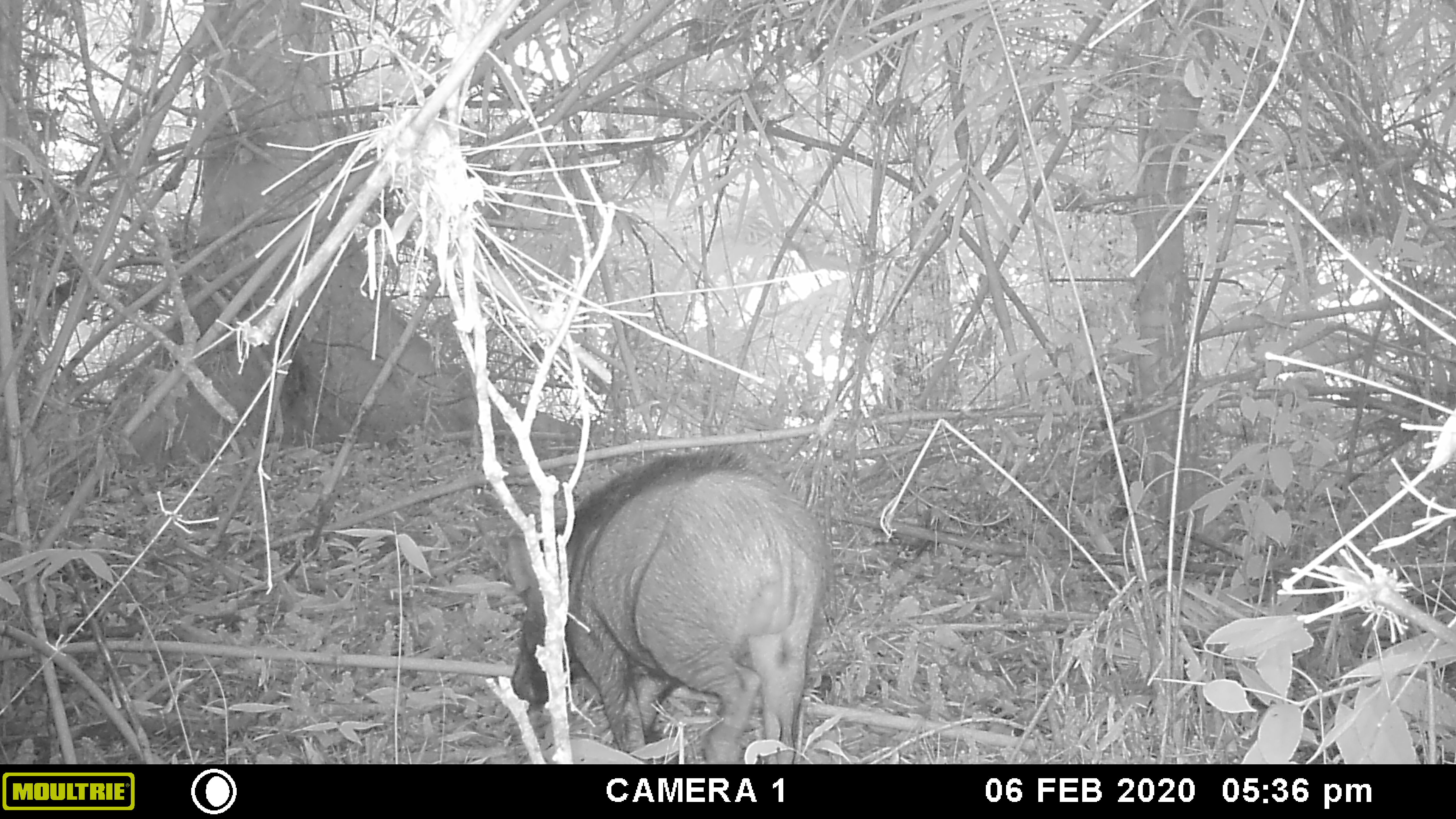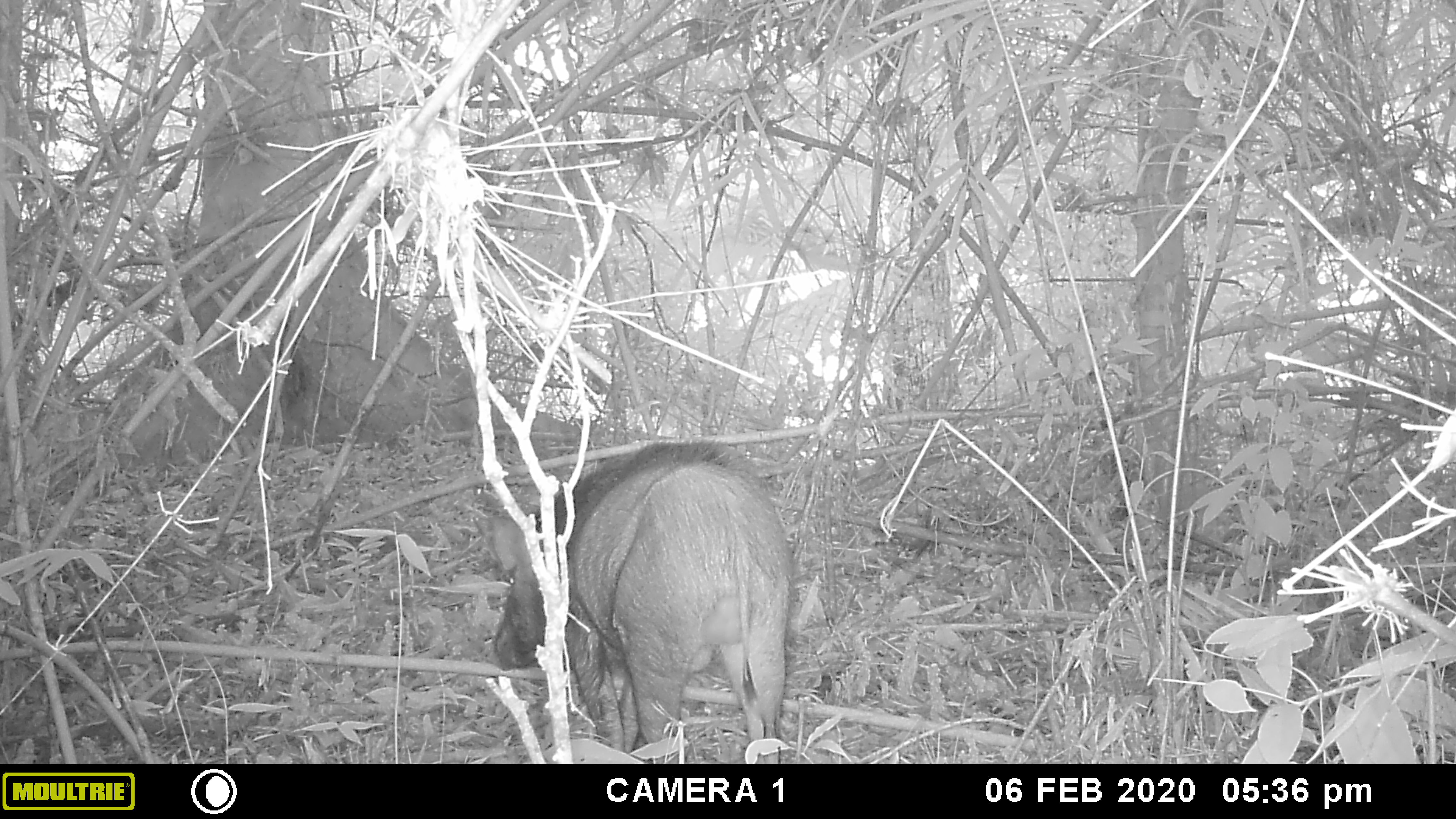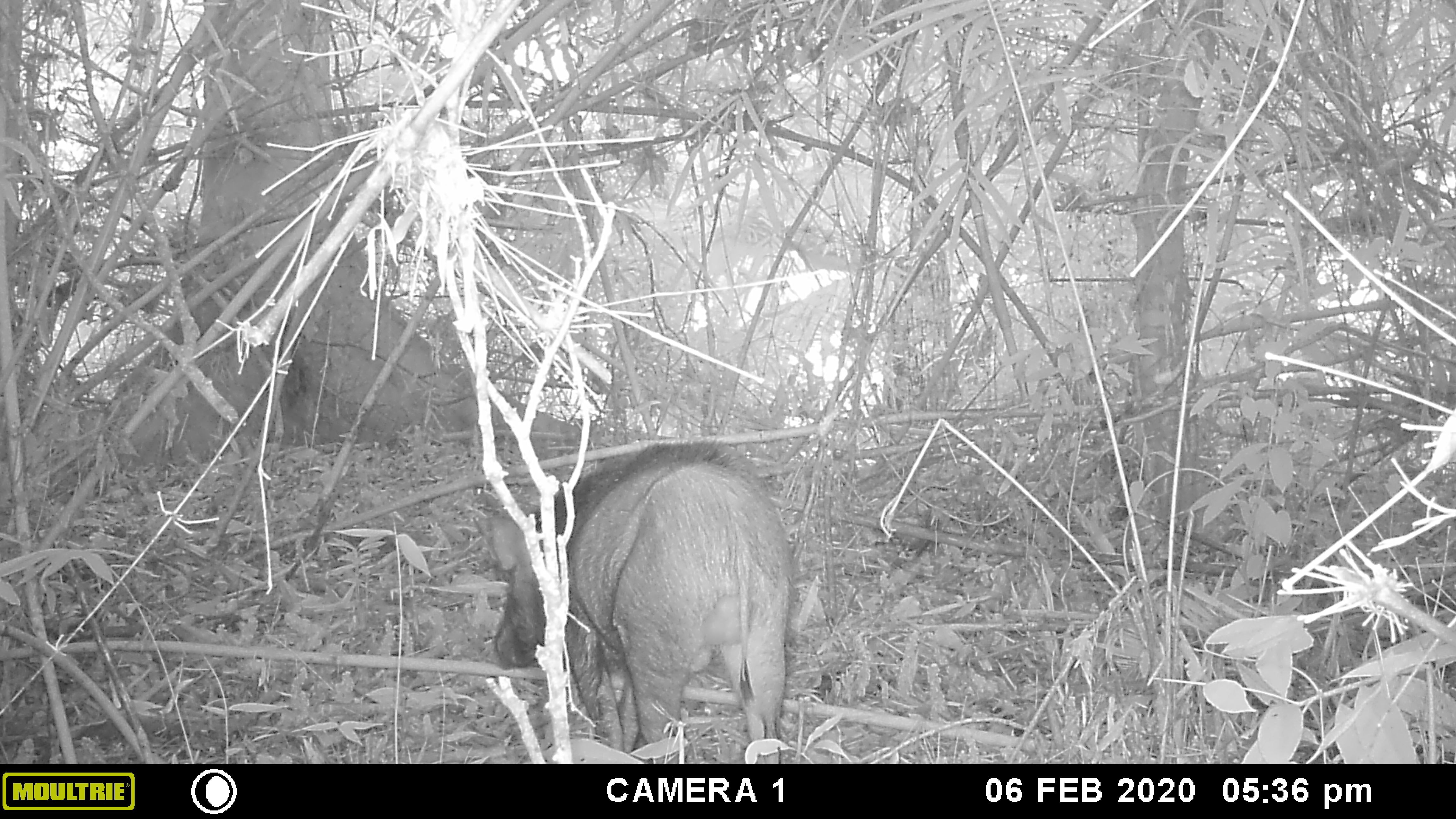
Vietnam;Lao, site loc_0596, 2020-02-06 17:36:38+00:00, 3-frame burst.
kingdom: Animalia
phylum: Chordata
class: Mammalia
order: Artiodactyla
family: Suidae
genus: Sus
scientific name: Sus scrofa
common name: eurasian wild pig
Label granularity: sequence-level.